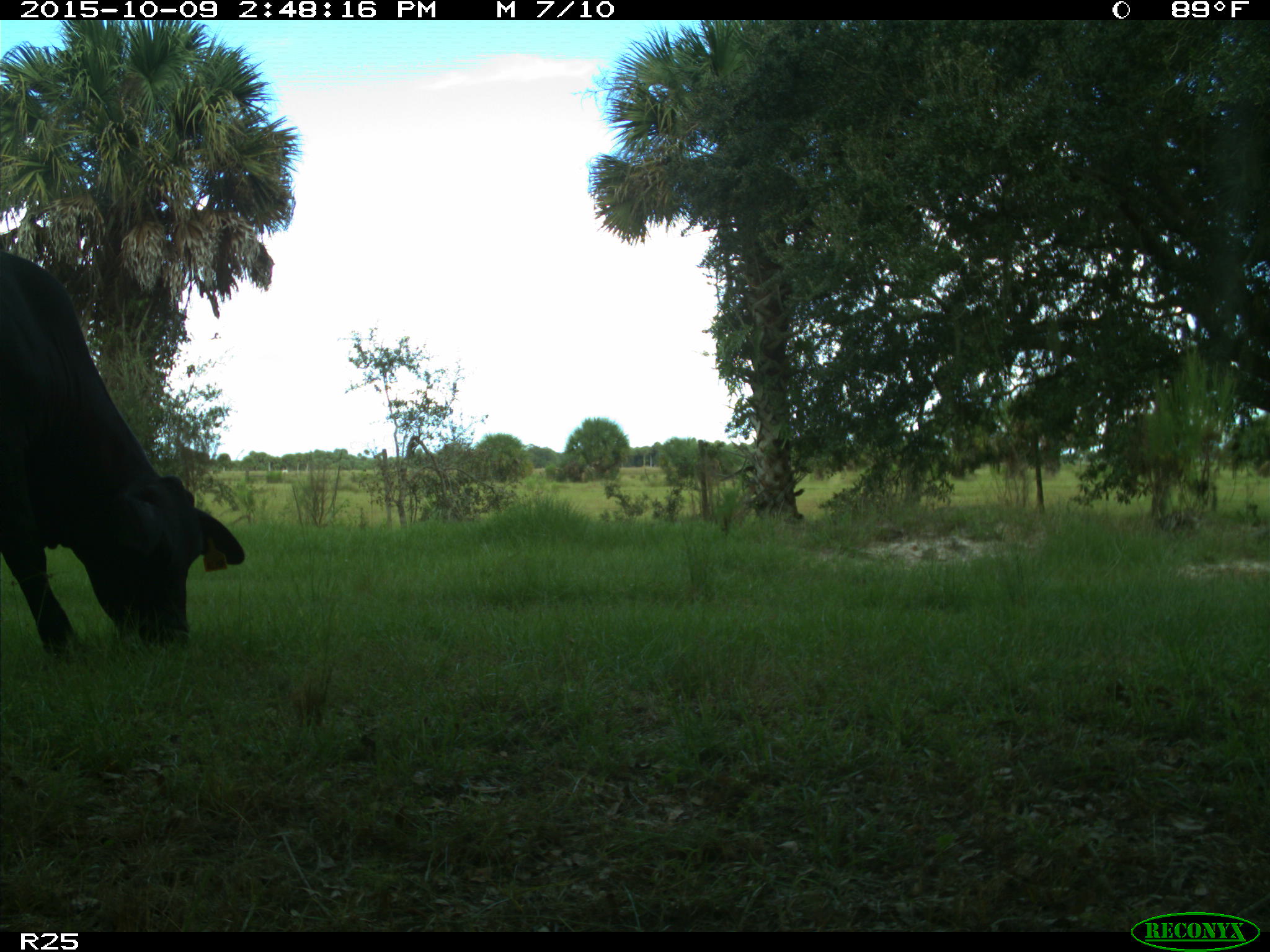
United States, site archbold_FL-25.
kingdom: Animalia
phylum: Chordata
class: Mammalia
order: Artiodactyla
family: Bovidae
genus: Bos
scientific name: Bos taurus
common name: domestic cow